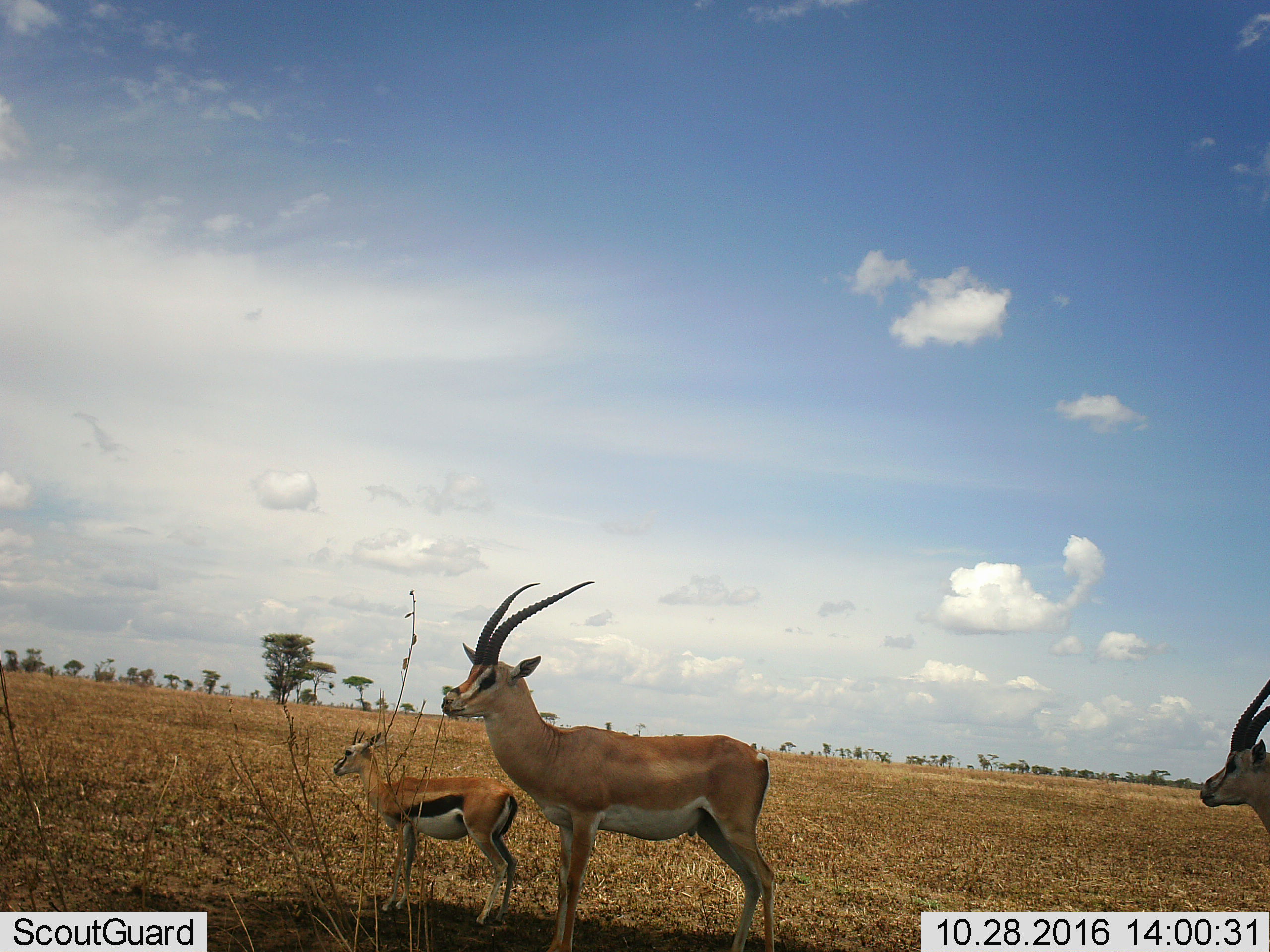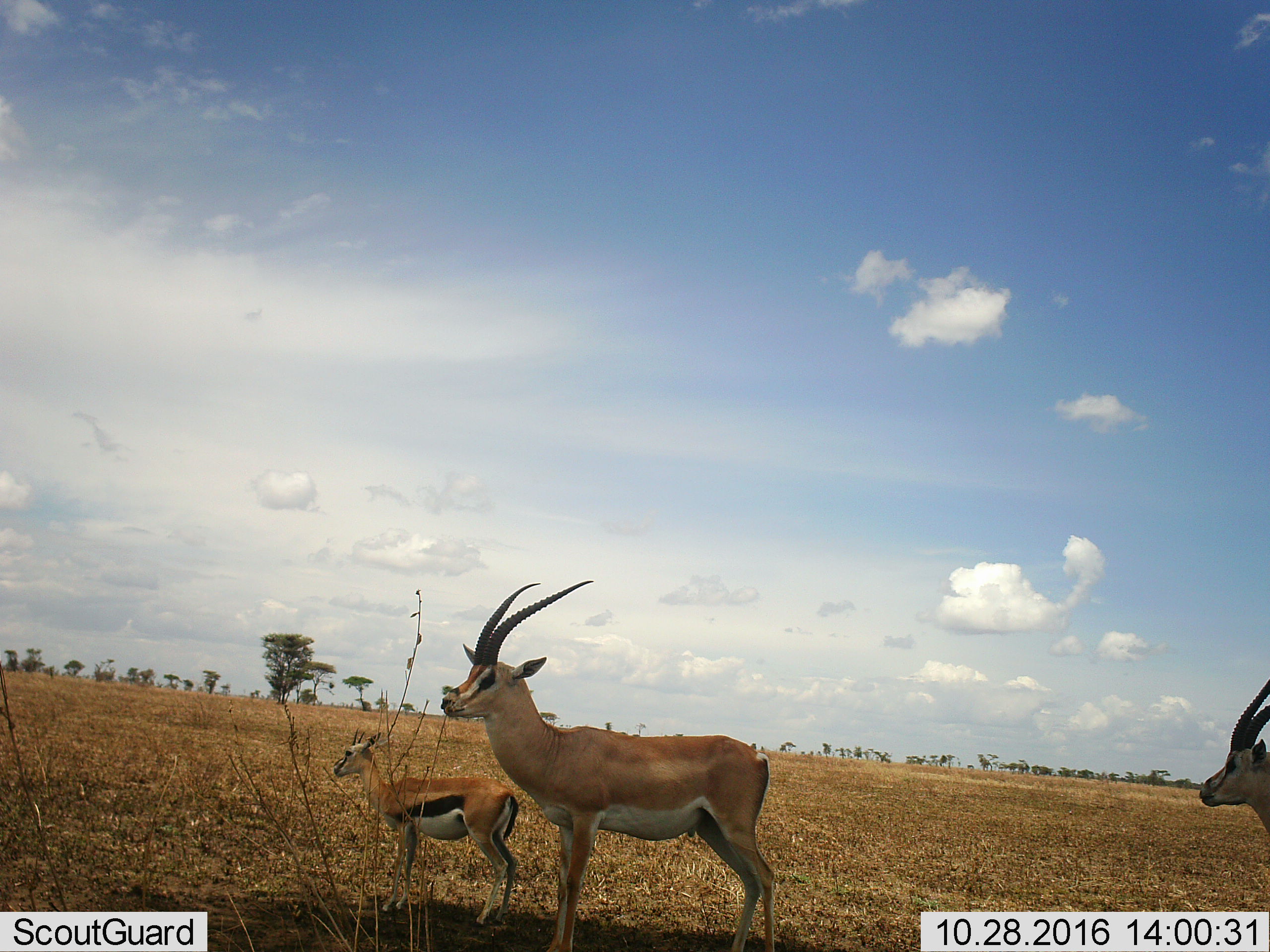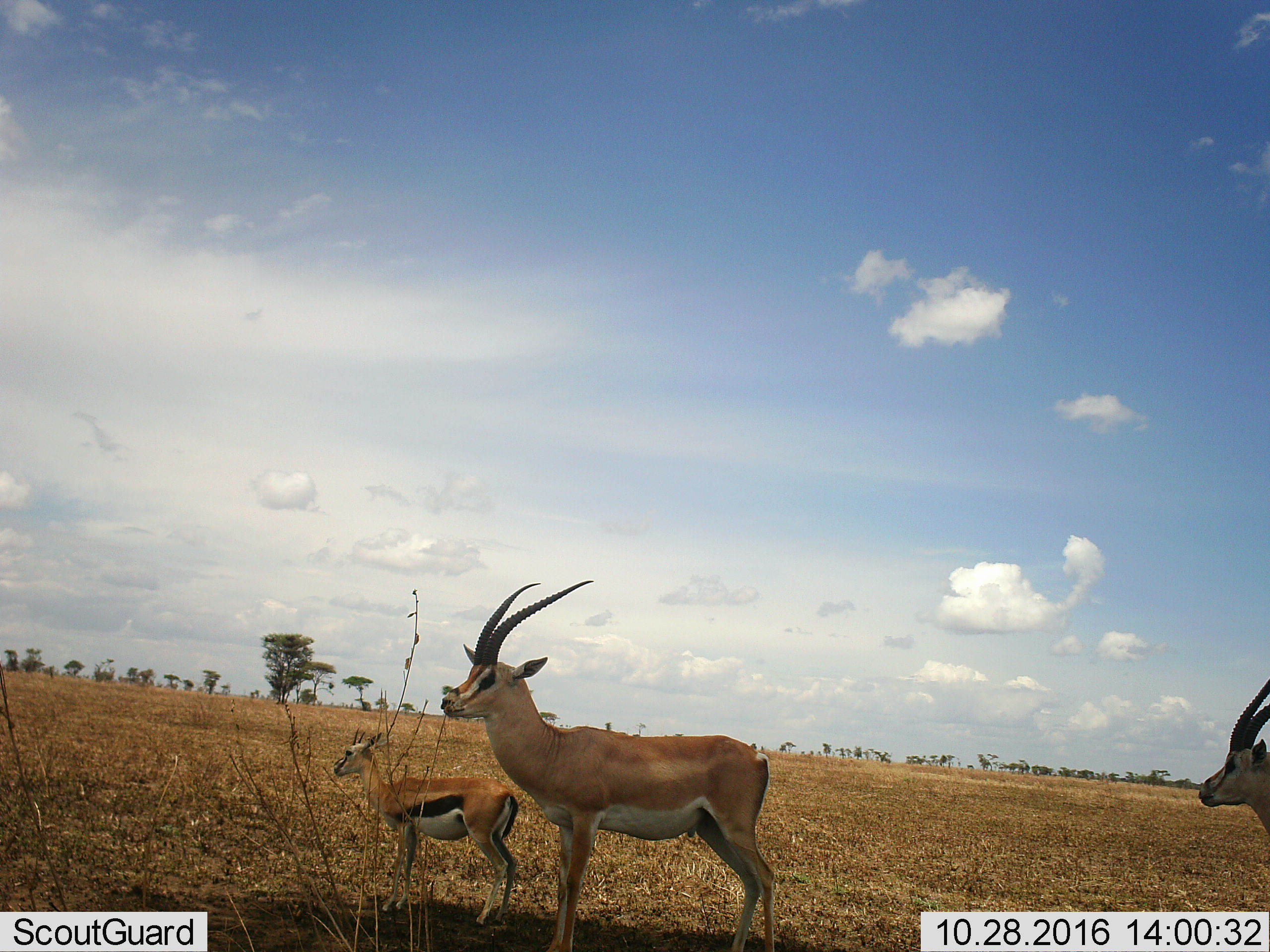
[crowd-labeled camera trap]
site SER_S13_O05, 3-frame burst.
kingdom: Animalia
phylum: Chordata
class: Mammalia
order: Artiodactyla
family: Bovidae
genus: Eudorcas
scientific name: Eudorcas thomsonii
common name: thomson's gazelle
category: gazellethomsons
Gazellethomsons (thomson's gazelle) (Eudorcas thomsonii), count 2. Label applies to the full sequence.